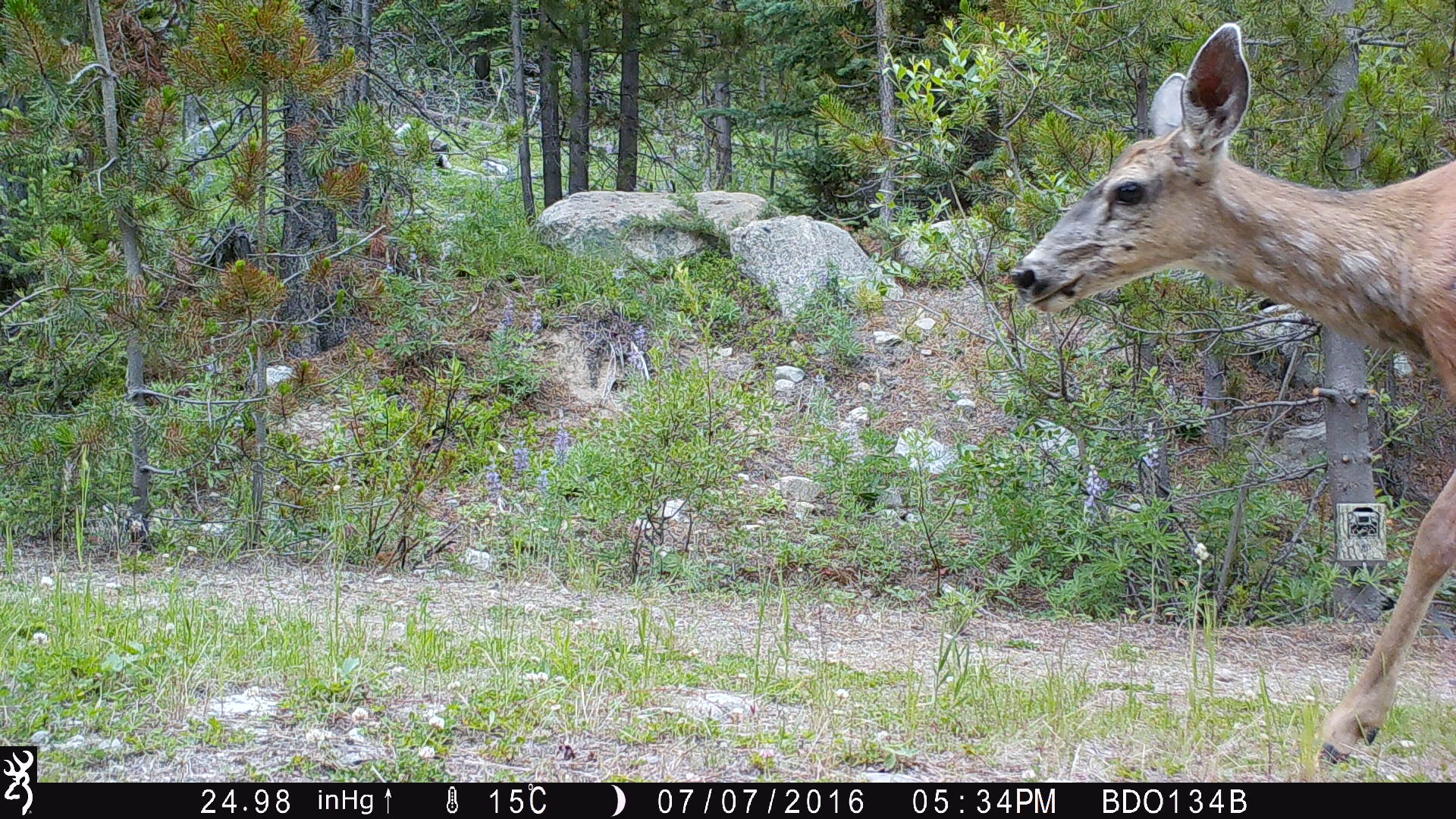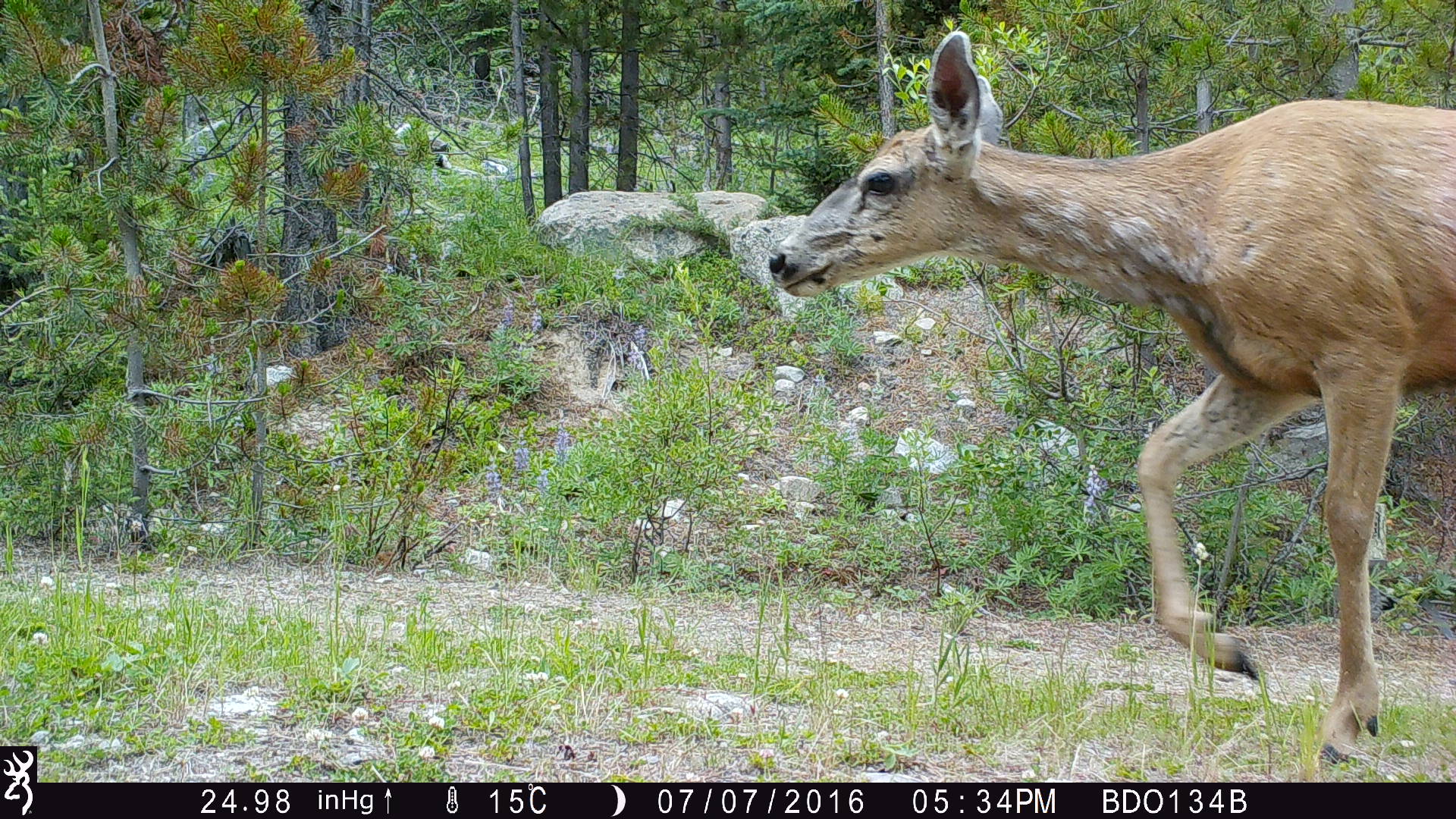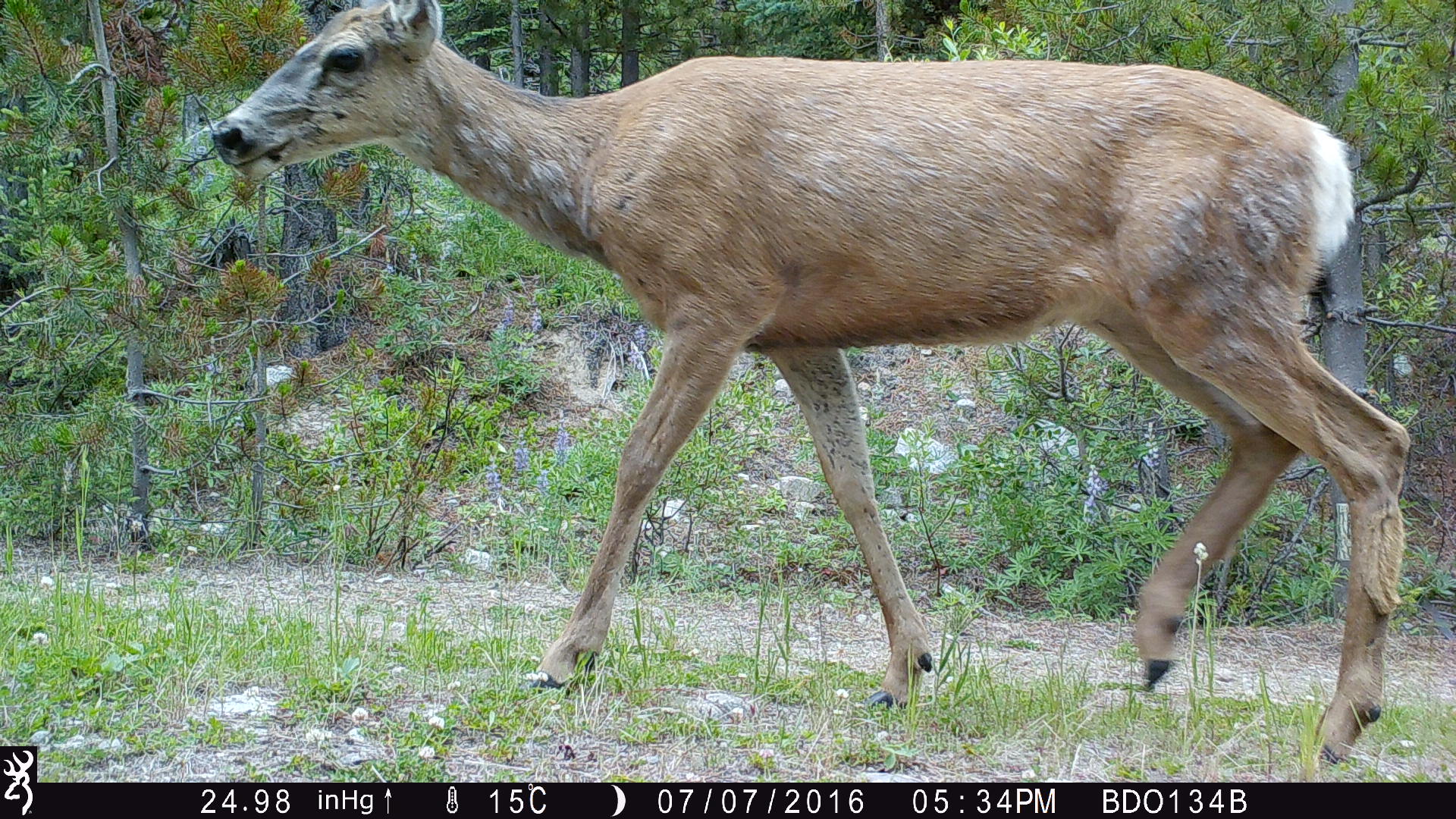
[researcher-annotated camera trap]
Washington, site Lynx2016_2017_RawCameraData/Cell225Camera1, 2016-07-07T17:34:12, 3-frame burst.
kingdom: Animalia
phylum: Chordata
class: Mammalia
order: Artiodactyla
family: Cervidae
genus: Odocoileus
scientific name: Odocoileus hemionus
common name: mule deer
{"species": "Odocoileus hemionus (mule deer)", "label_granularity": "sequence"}